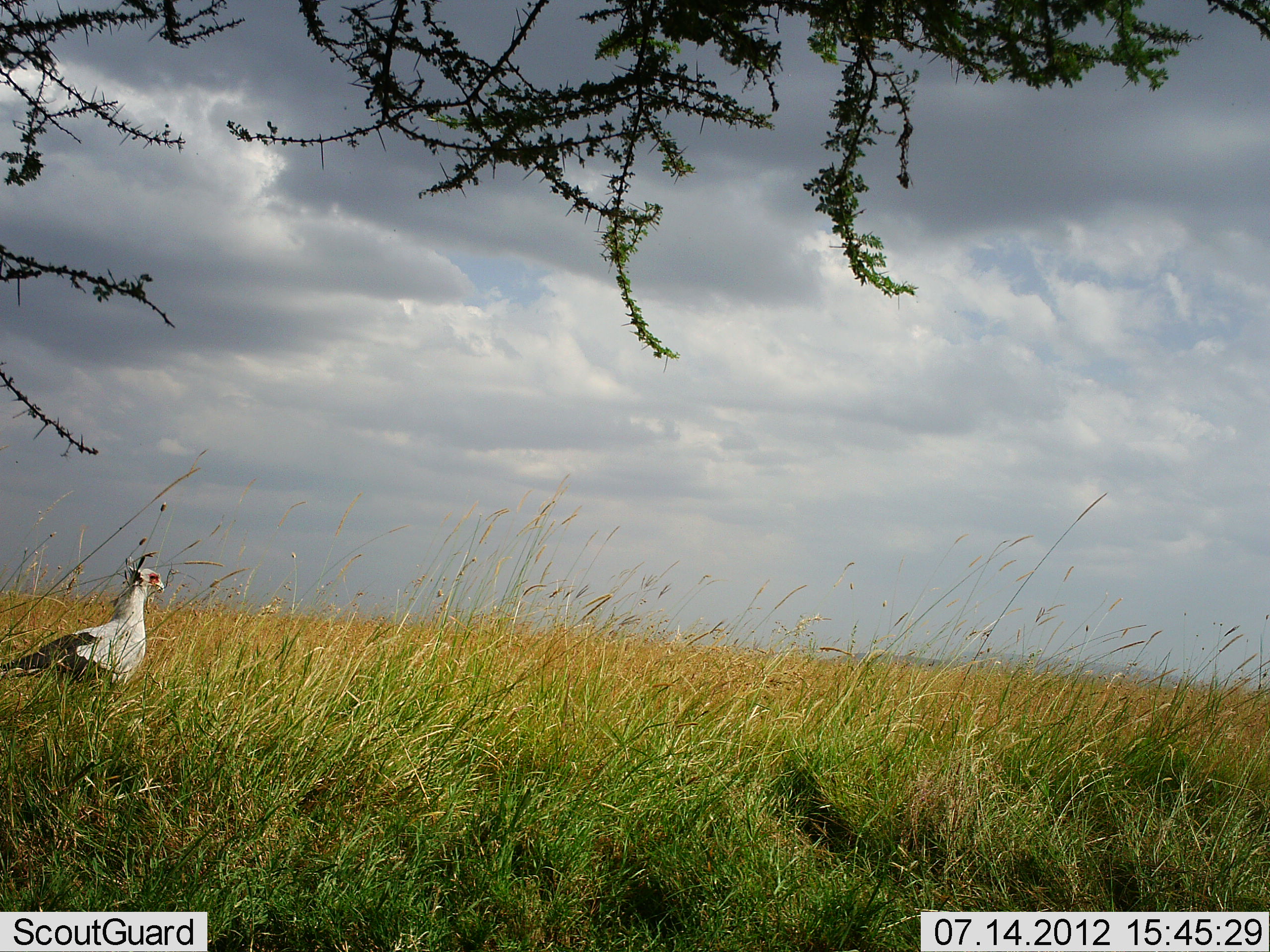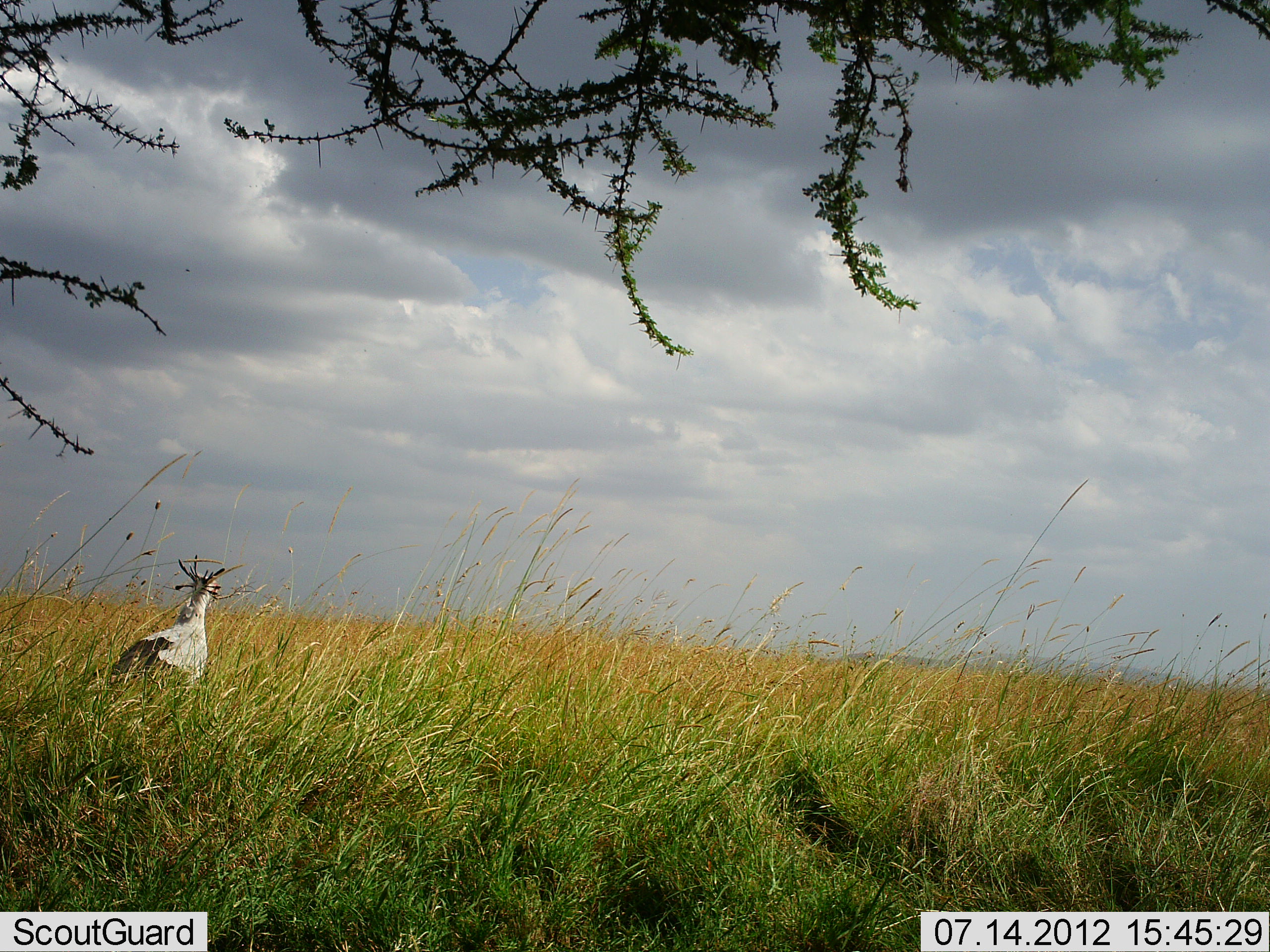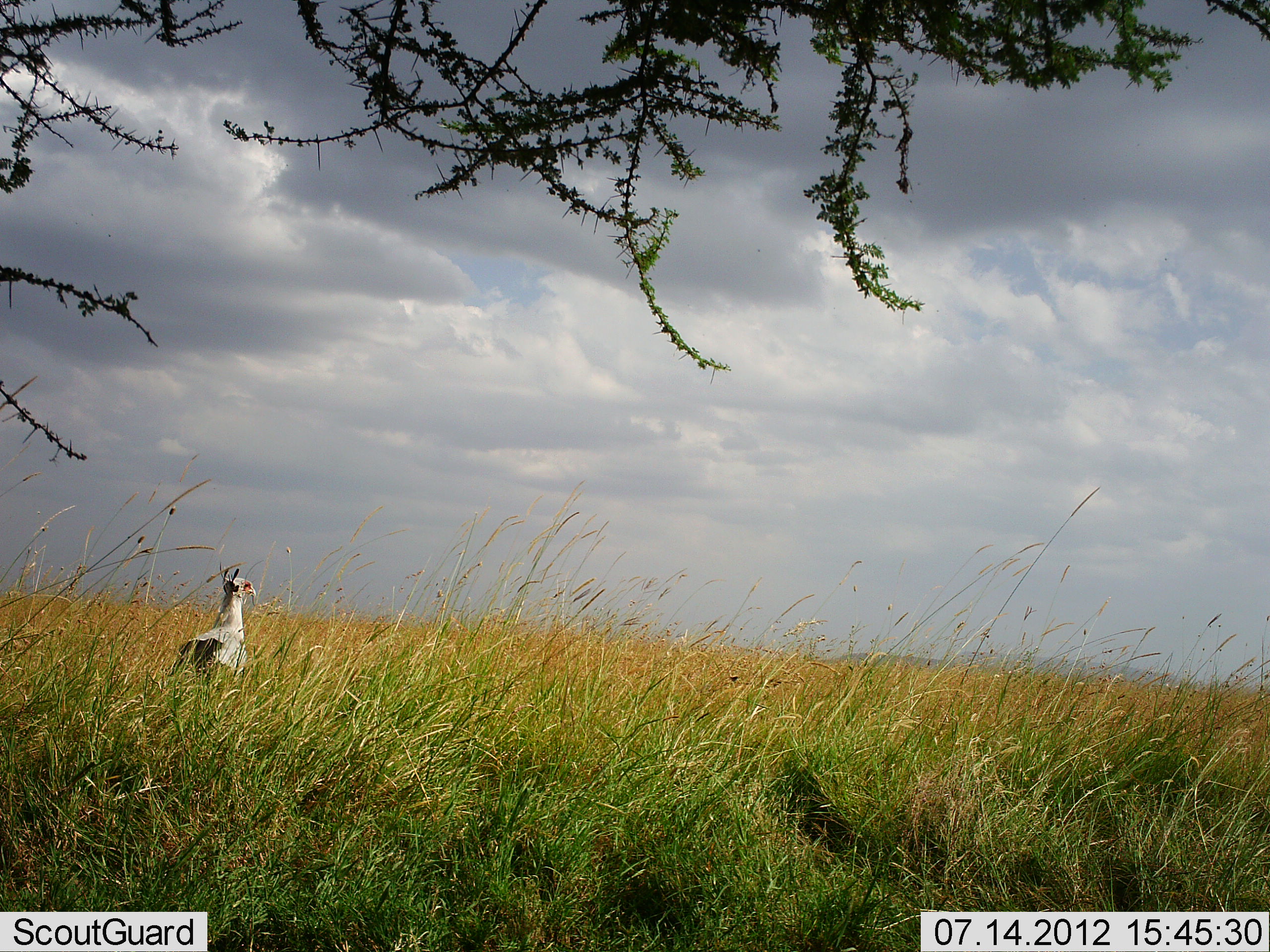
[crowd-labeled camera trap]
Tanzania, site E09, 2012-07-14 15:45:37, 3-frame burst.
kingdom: Animalia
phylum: Chordata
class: Aves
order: Accipitriformes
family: Sagittariidae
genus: Sagittarius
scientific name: Sagittarius serpentarius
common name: secretary bird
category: secretarybird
Secretarybird (secretary bird) (Sagittarius serpentarius), count 1. Behavior (volunteer vote fractions): standing 10%, resting 0%, moving 90%, interacting 0%. Young present (vote fraction): 0%. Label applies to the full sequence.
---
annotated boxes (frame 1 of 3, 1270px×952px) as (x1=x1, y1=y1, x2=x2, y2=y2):
animal: (x1=0, y1=557, x2=165, y2=705)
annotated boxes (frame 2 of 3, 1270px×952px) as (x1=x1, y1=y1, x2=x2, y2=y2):
animal: (x1=92, y1=555, x2=227, y2=702)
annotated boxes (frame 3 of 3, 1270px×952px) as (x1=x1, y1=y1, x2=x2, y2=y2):
animal: (x1=164, y1=562, x2=258, y2=694)